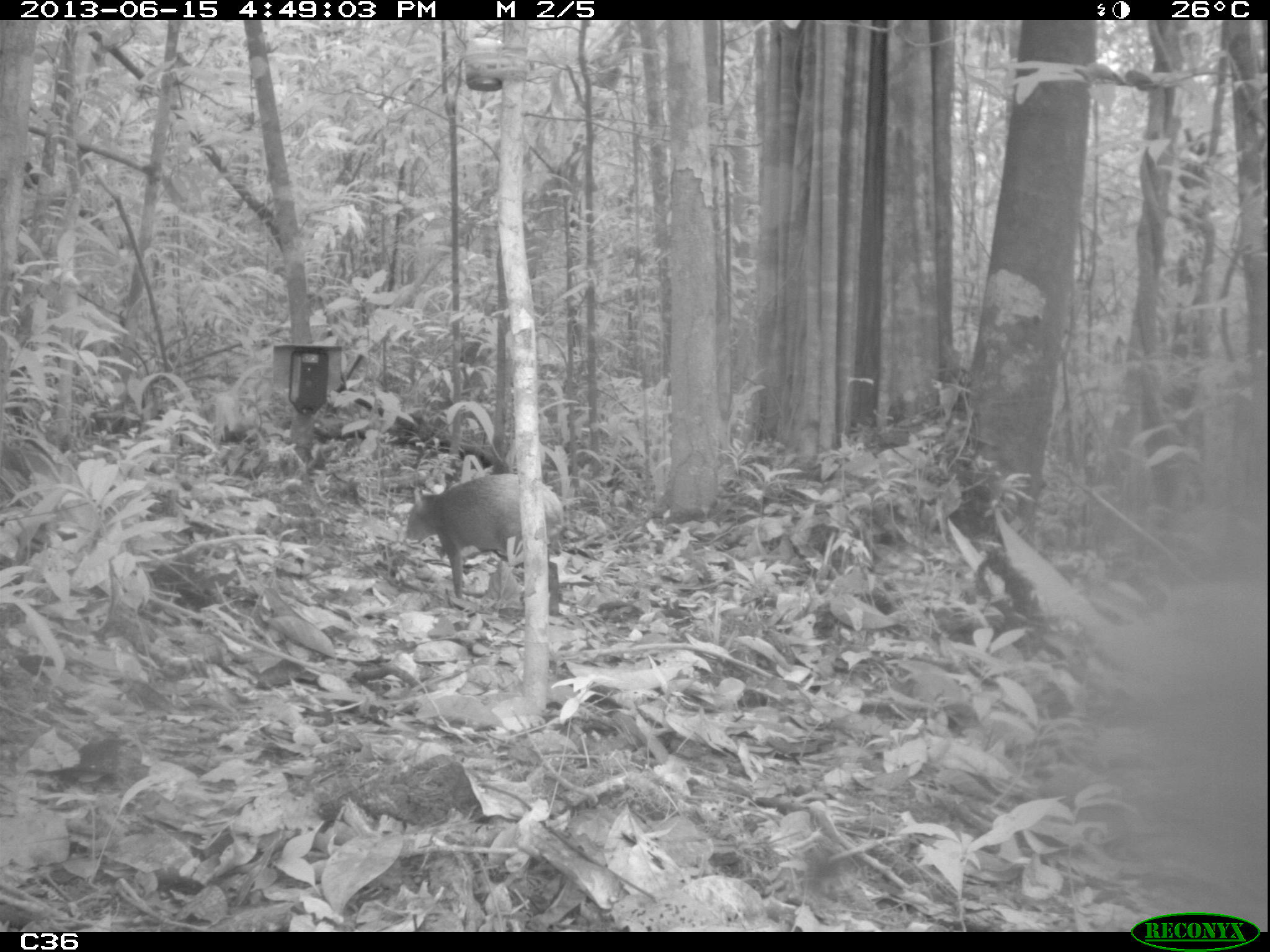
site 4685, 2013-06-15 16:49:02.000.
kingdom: Animalia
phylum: Chordata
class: Mammalia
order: Rodentia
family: Dasyproctidae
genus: Dasyprocta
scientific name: Dasyprocta leporina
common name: red-rumped agouti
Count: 1.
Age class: adult.